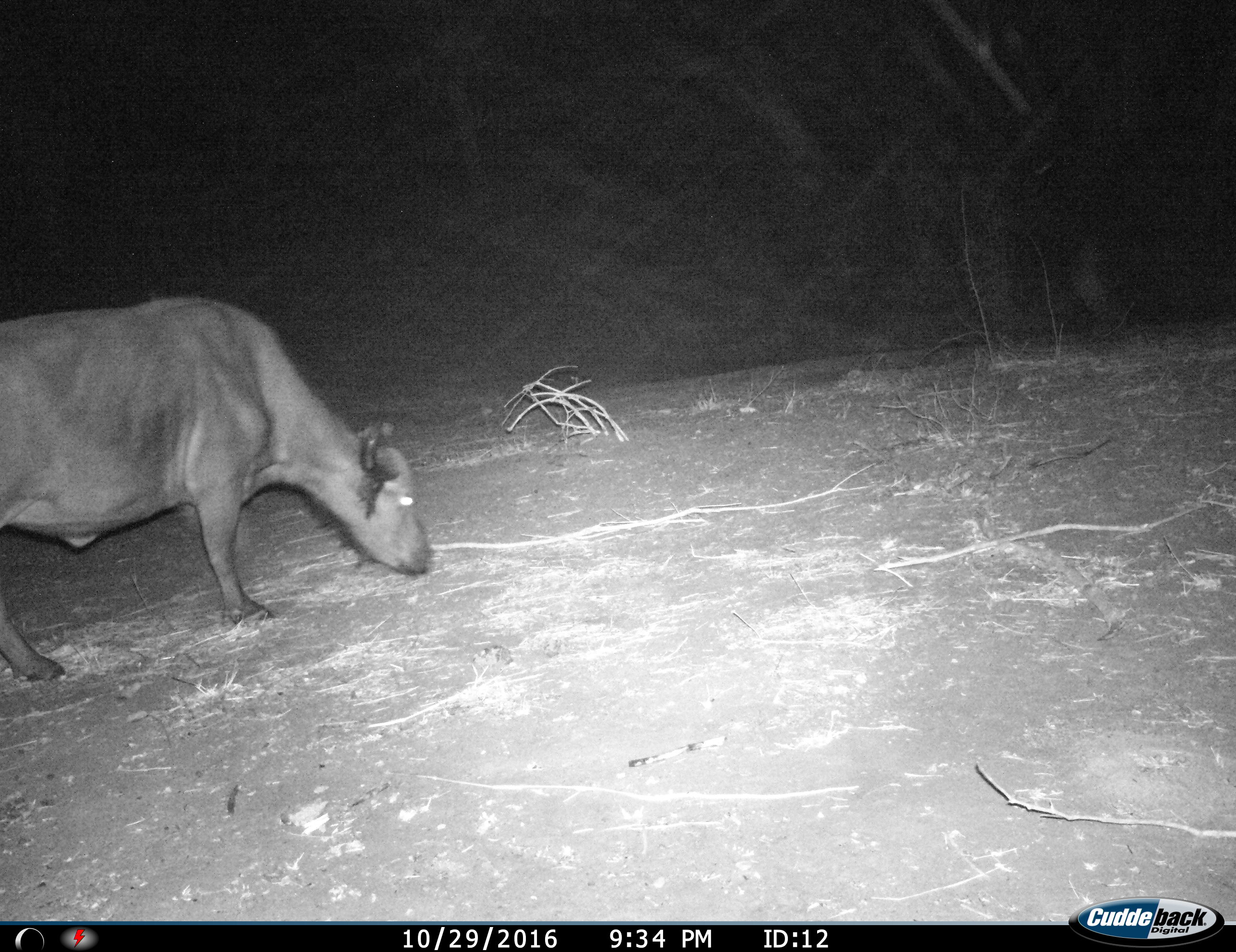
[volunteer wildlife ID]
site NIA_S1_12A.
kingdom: Animalia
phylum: Chordata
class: Mammalia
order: Artiodactyla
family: Bovidae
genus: Syncerus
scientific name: Syncerus caffer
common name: african buffalo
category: buffalo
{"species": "buffalo (african buffalo) (Syncerus caffer)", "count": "1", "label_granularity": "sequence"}